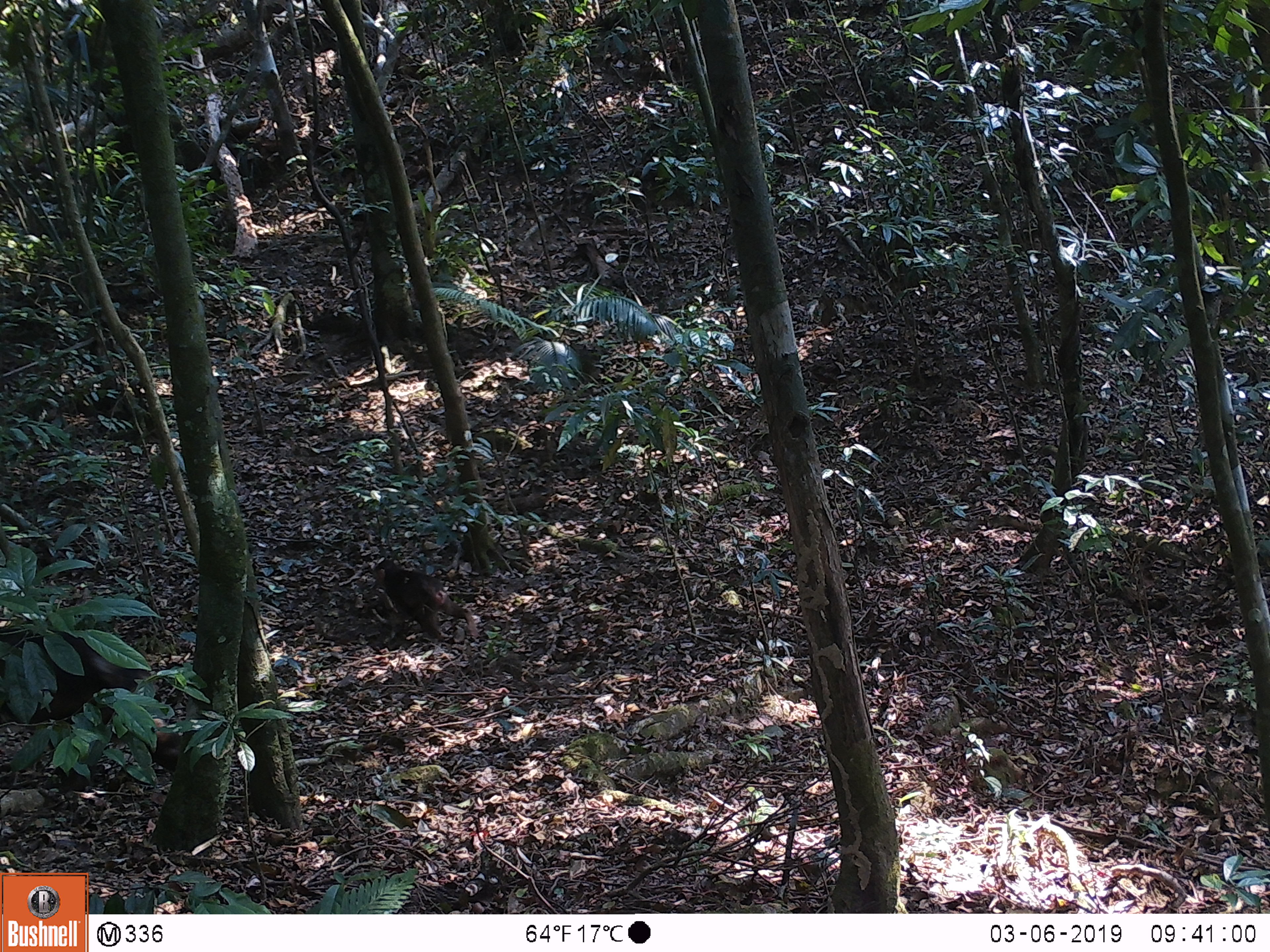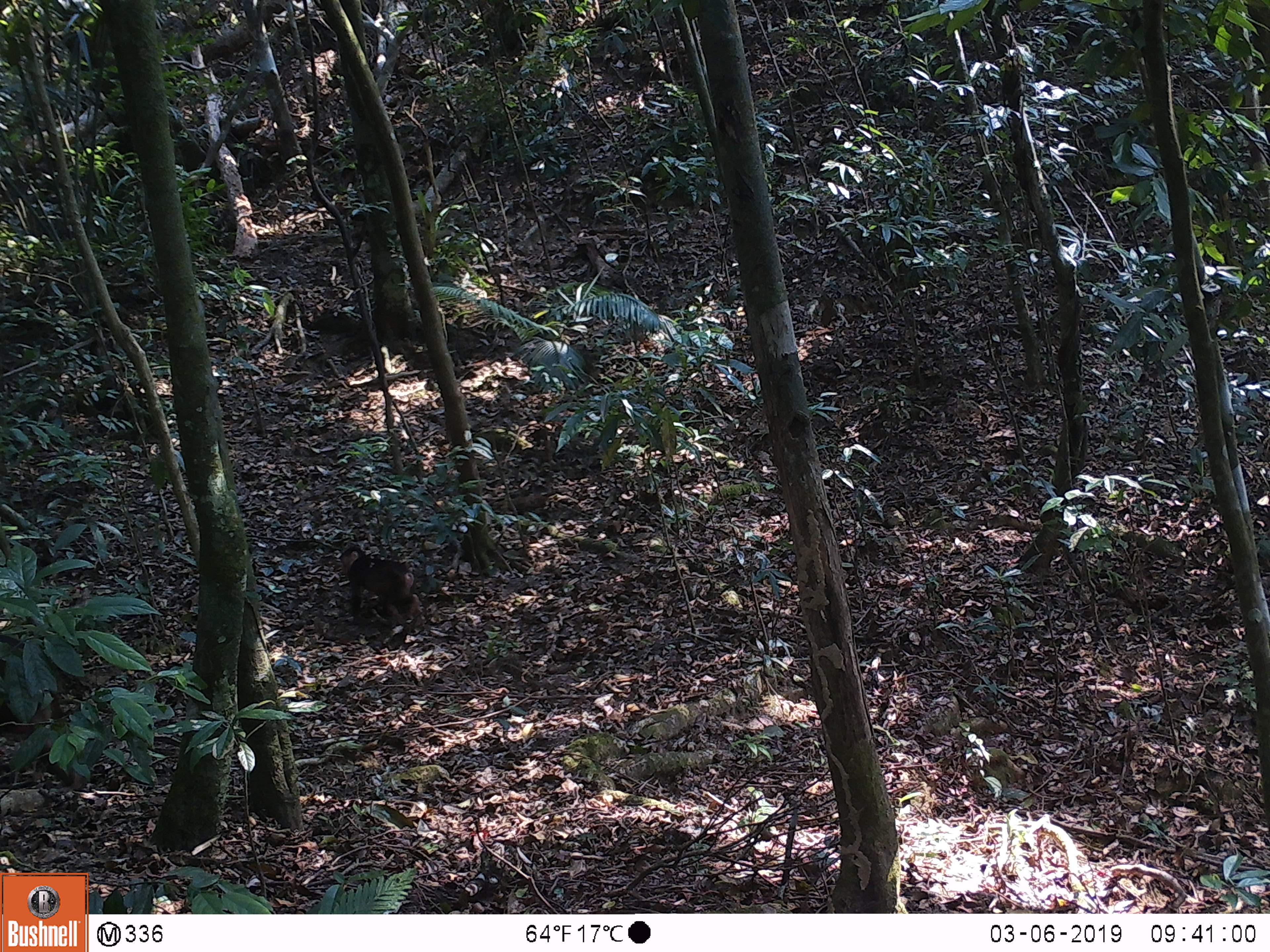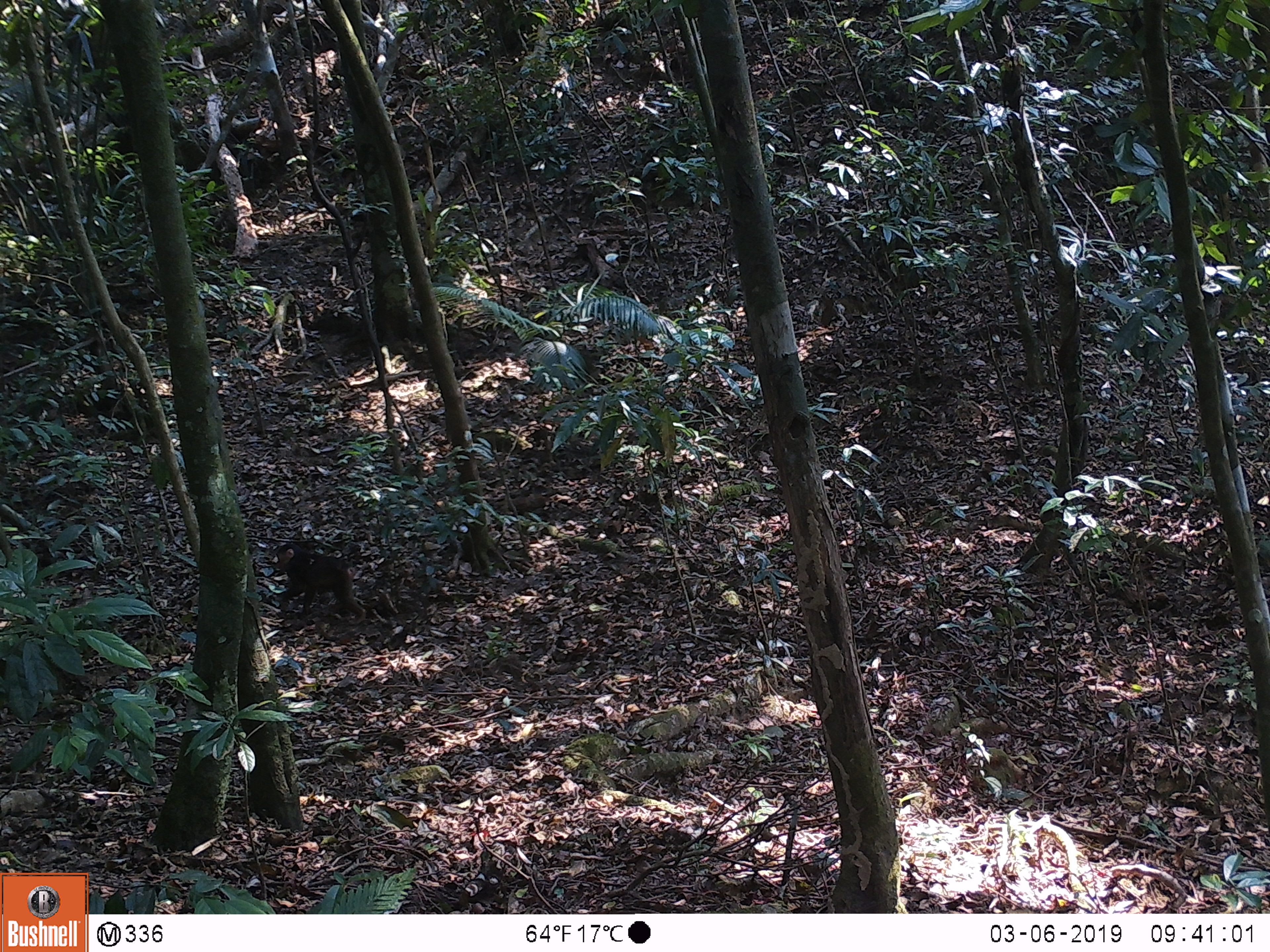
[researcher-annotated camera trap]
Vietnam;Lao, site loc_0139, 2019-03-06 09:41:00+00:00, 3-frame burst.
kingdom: Animalia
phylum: Chordata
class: Mammalia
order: Primates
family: Cercopithecidae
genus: Macaca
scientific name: Macaca arctoides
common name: stump-tailed macaque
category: stump tailed macaque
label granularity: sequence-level